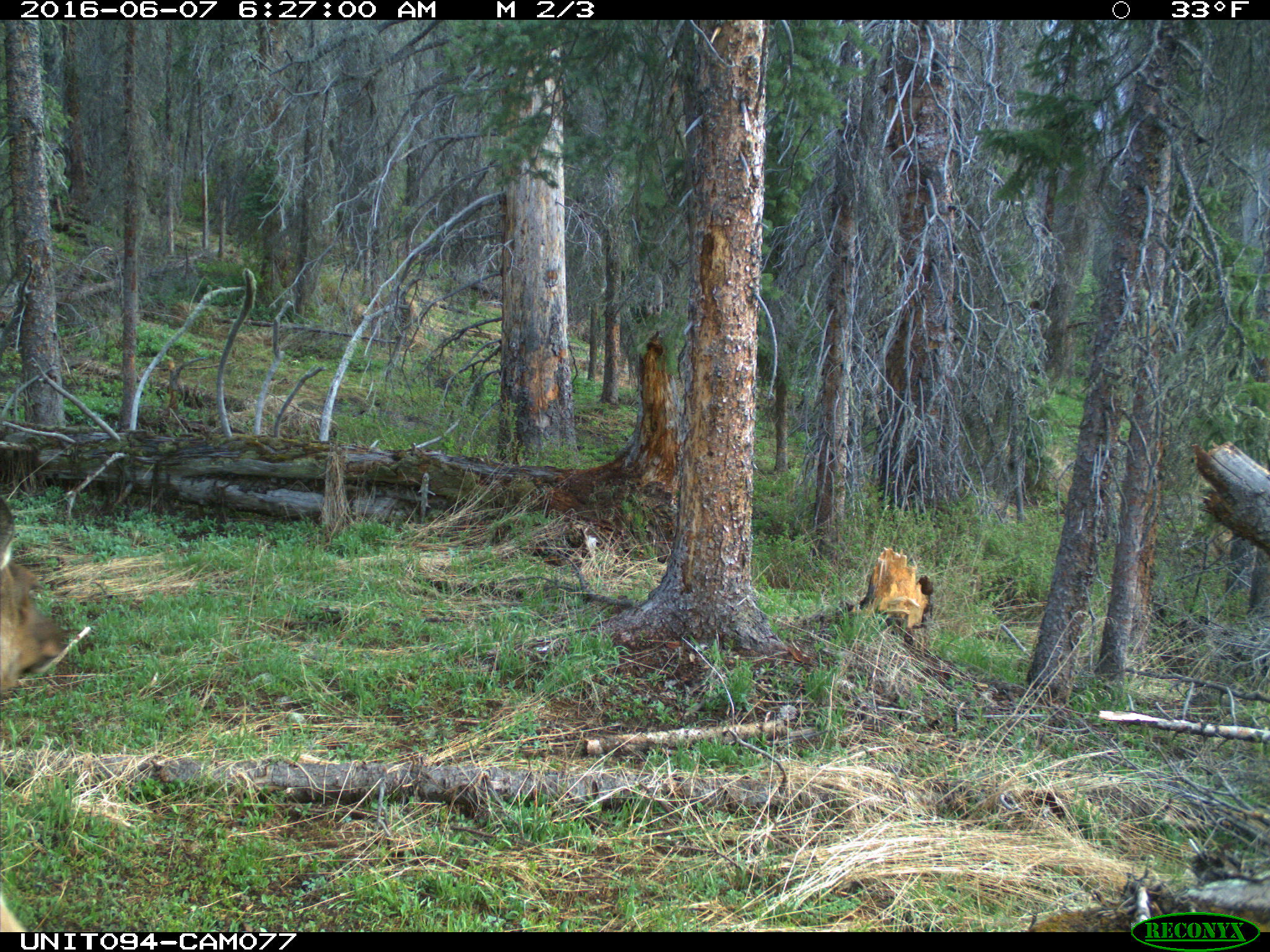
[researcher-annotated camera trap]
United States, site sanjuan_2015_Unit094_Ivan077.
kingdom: Animalia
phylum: Chordata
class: Mammalia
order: Artiodactyla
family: Cervidae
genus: Cervus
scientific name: Cervus elaphus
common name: red deer